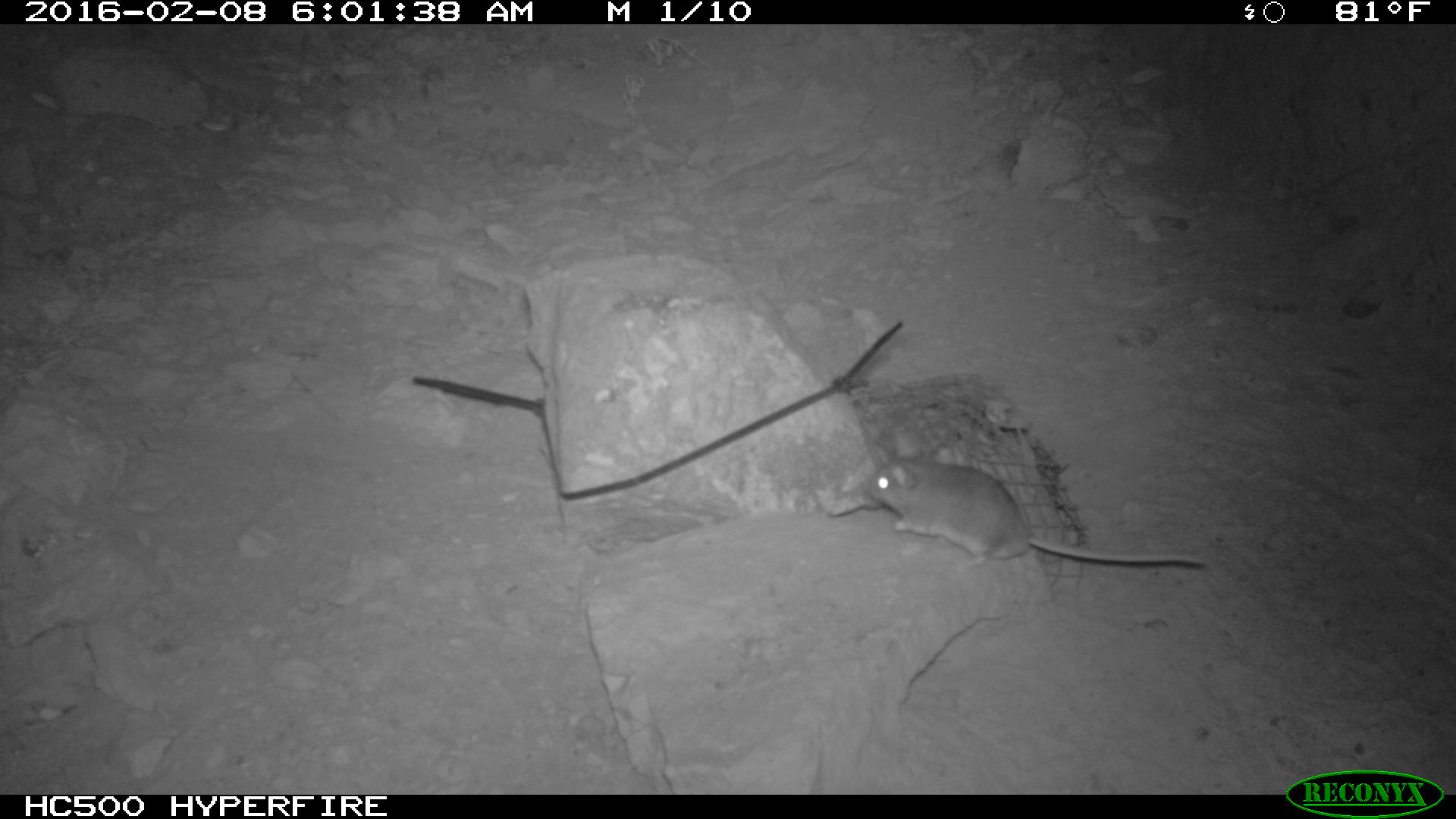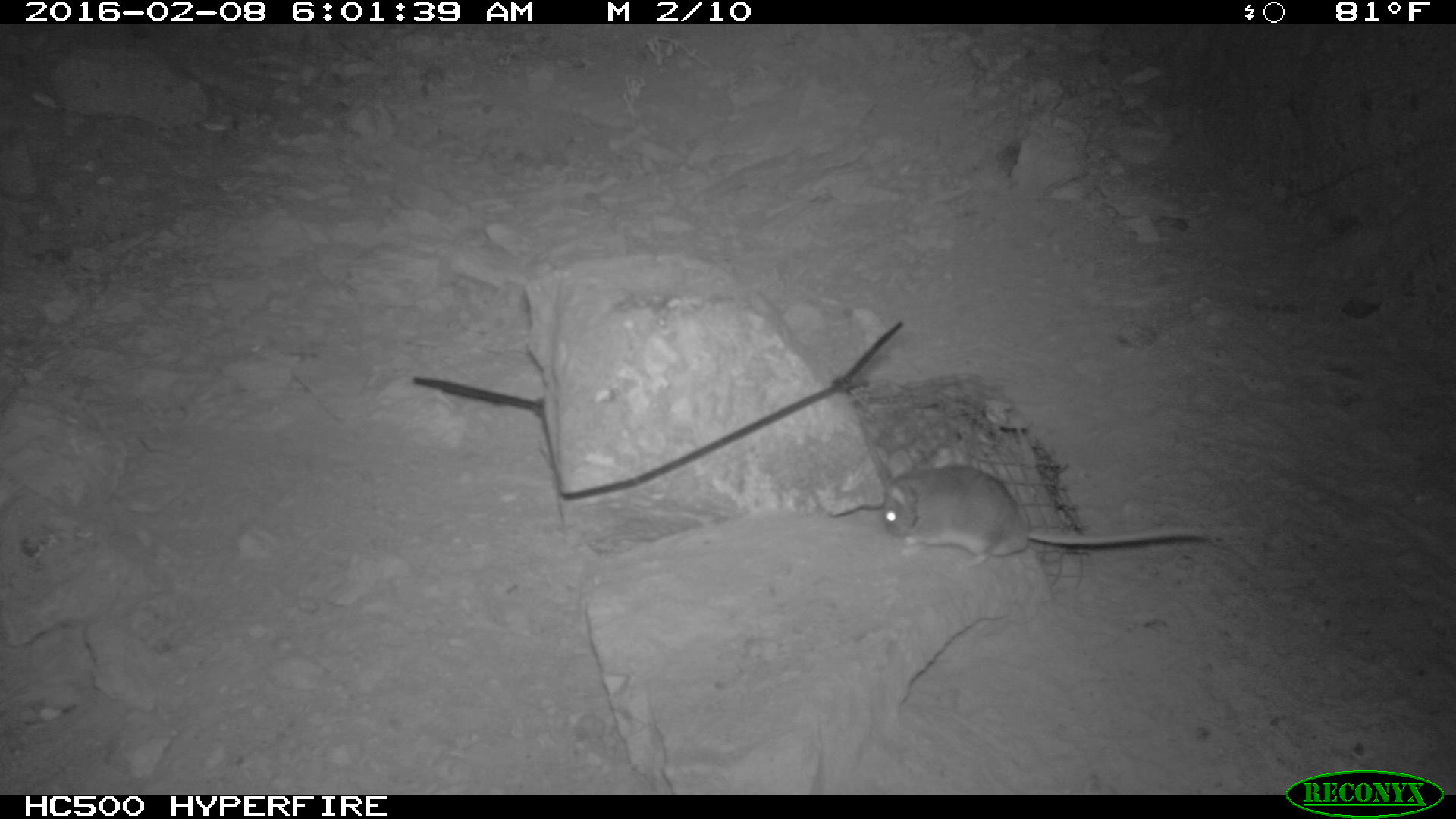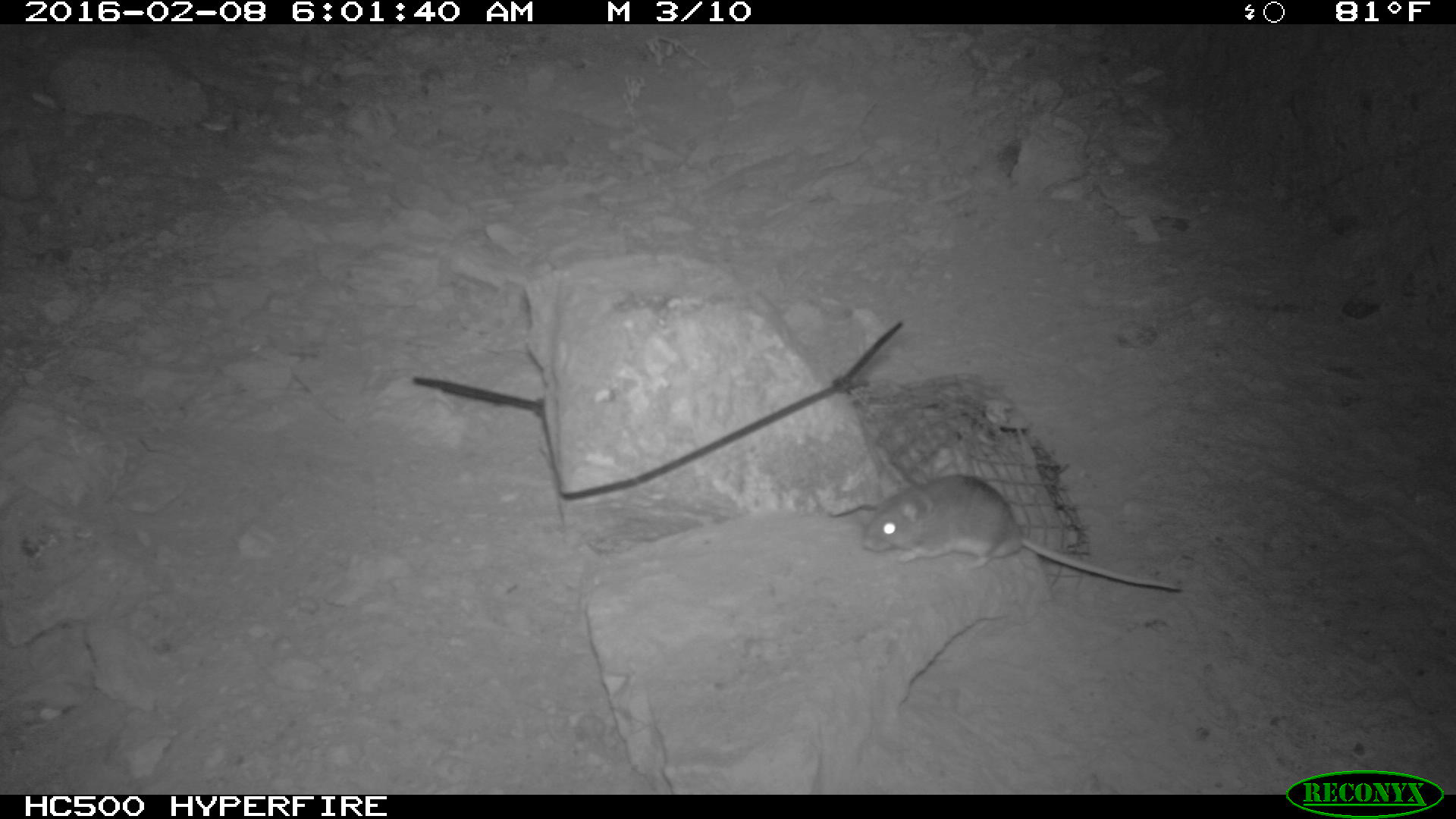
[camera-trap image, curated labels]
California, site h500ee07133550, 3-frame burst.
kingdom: Animalia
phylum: Chordata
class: Mammalia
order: Rodentia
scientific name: Rodentia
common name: rodent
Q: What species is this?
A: Rodent (Rodentia).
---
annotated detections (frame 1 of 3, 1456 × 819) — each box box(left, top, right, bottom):
rodent: box(859, 434, 1206, 567)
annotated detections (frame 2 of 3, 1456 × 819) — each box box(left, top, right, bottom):
rodent: box(873, 448, 1213, 568)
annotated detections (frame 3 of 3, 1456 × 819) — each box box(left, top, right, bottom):
rodent: box(858, 471, 1181, 592)